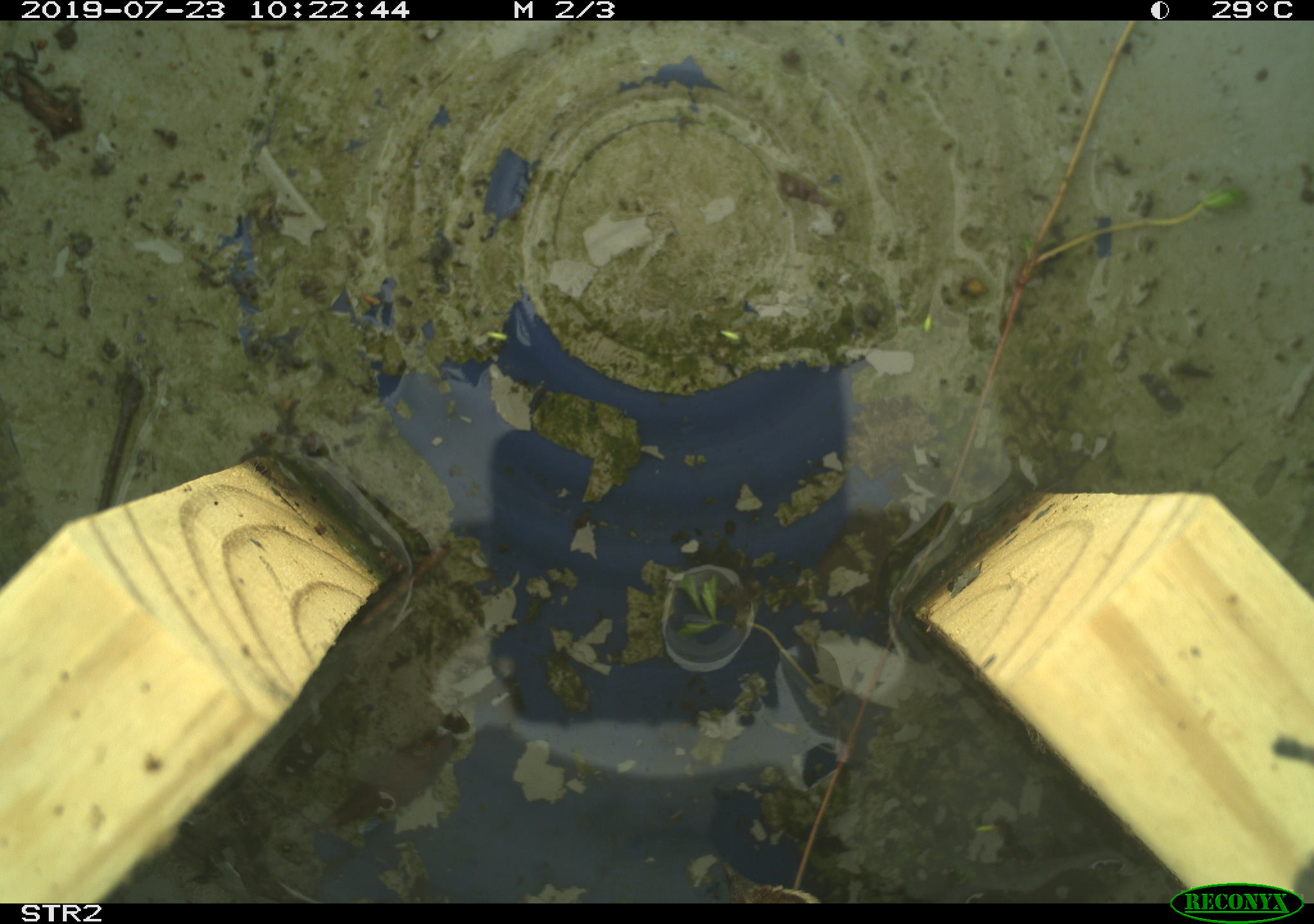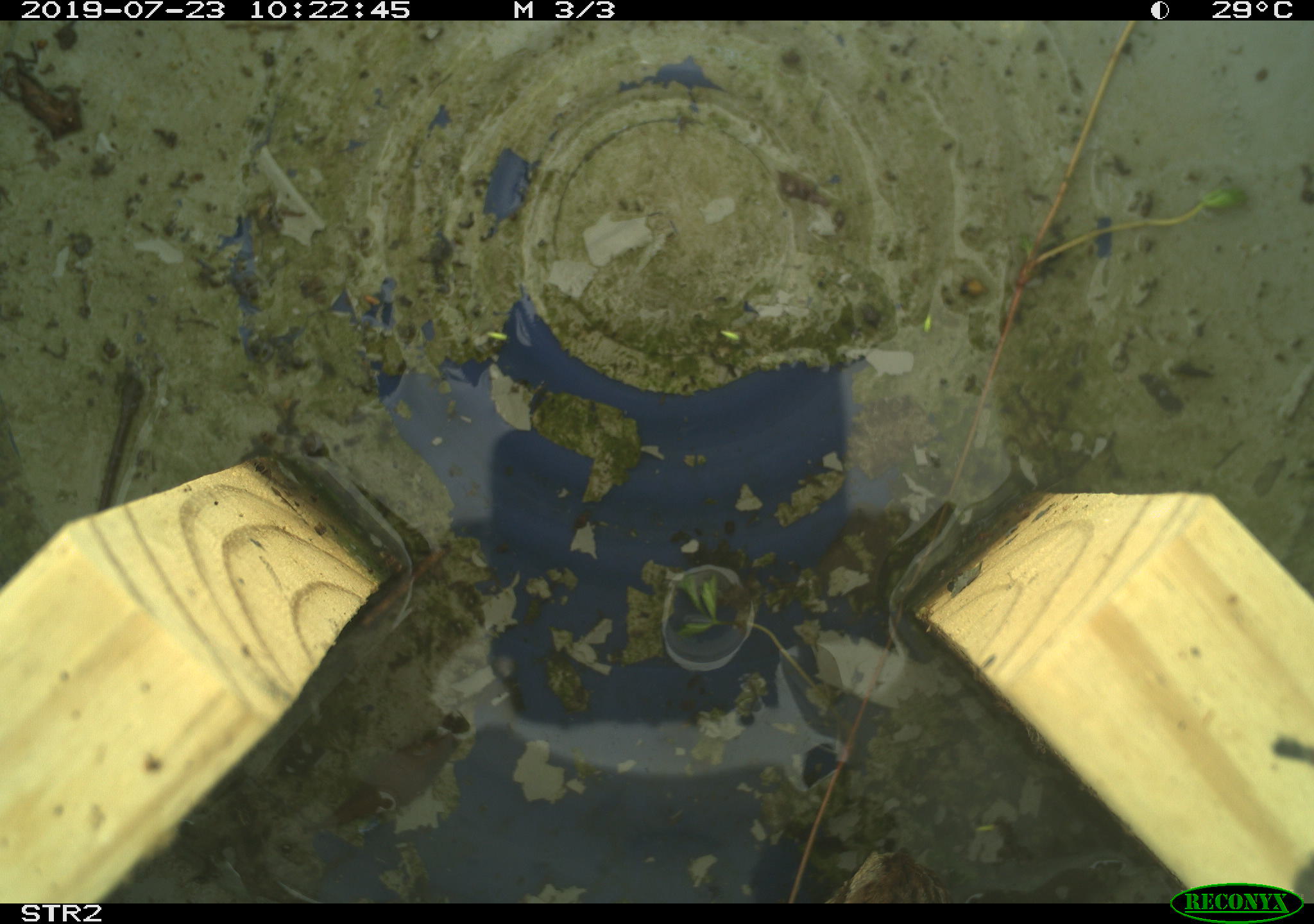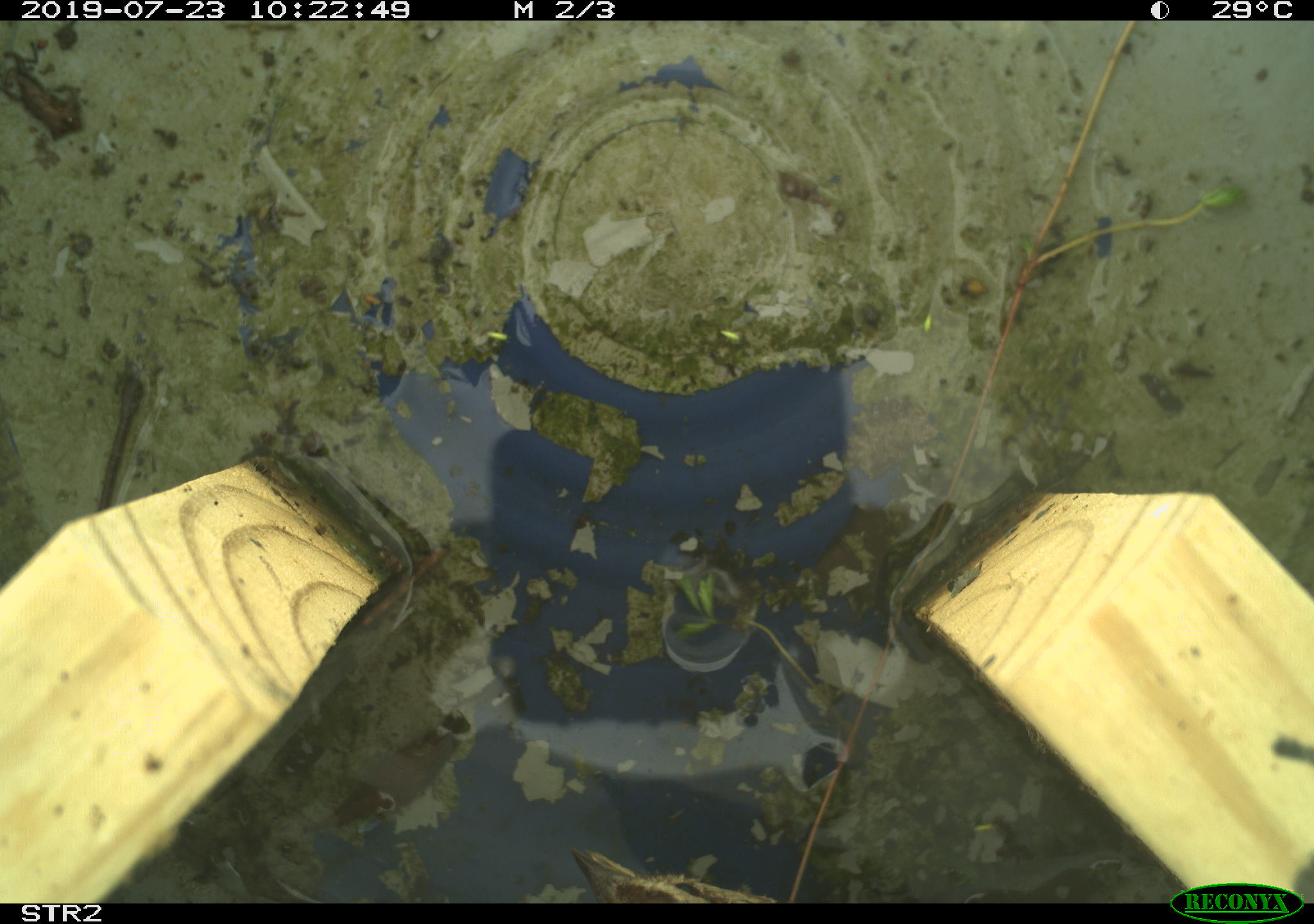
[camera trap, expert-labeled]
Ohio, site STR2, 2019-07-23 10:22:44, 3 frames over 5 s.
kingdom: Animalia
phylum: Chordata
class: Aves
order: Passeriformes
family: Passerellidae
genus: Melospiza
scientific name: Melospiza melodia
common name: song sparrow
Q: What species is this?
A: Song sparrow (Melospiza melodia).